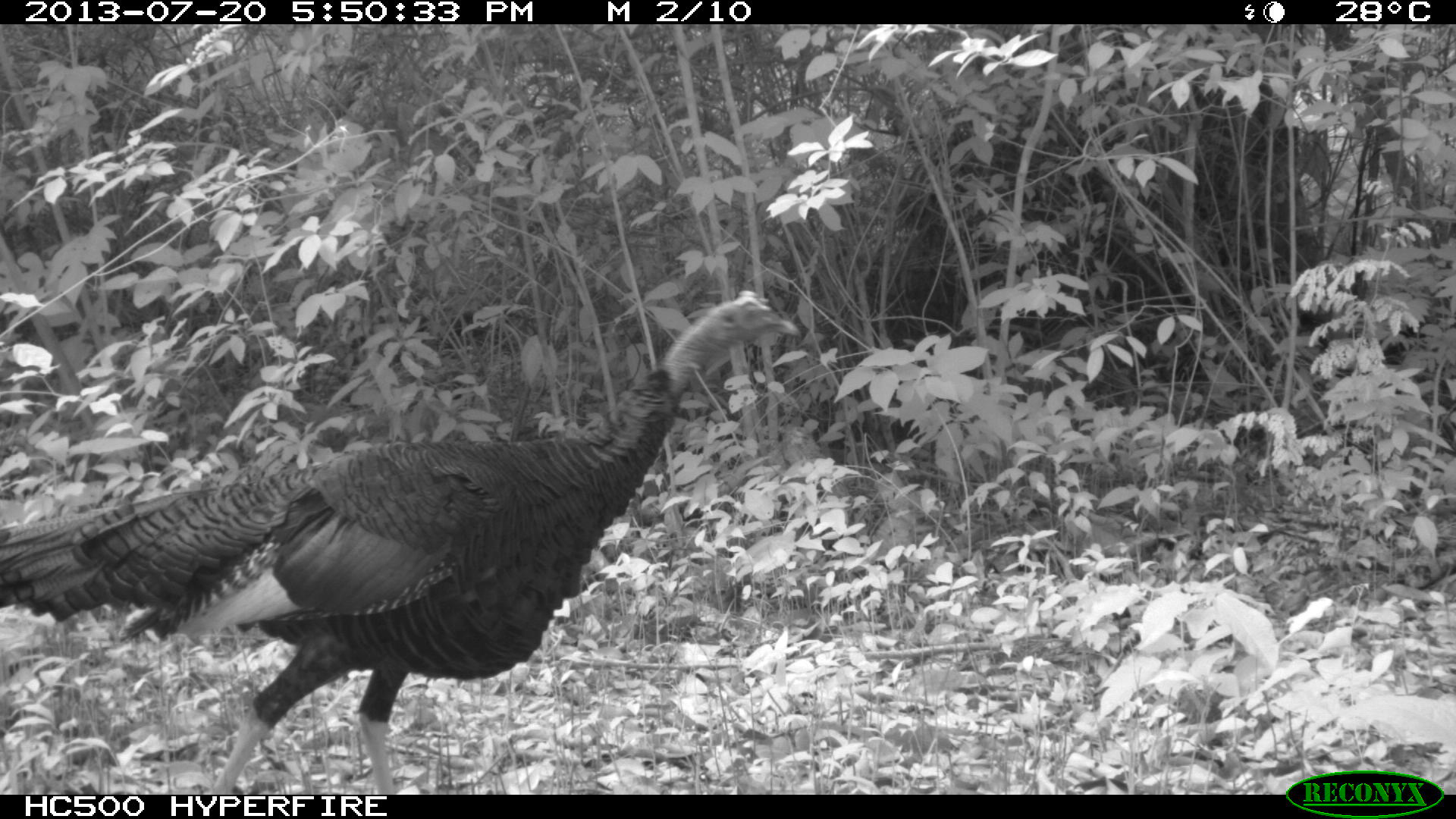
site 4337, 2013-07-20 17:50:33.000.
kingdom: Animalia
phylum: Chordata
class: Aves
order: Galliformes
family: Phasianidae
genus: Meleagris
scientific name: Meleagris ocellata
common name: ocellated turkey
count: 1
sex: male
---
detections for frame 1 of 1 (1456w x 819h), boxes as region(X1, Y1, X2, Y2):
meleagris ocellata: region(0, 290, 801, 794)